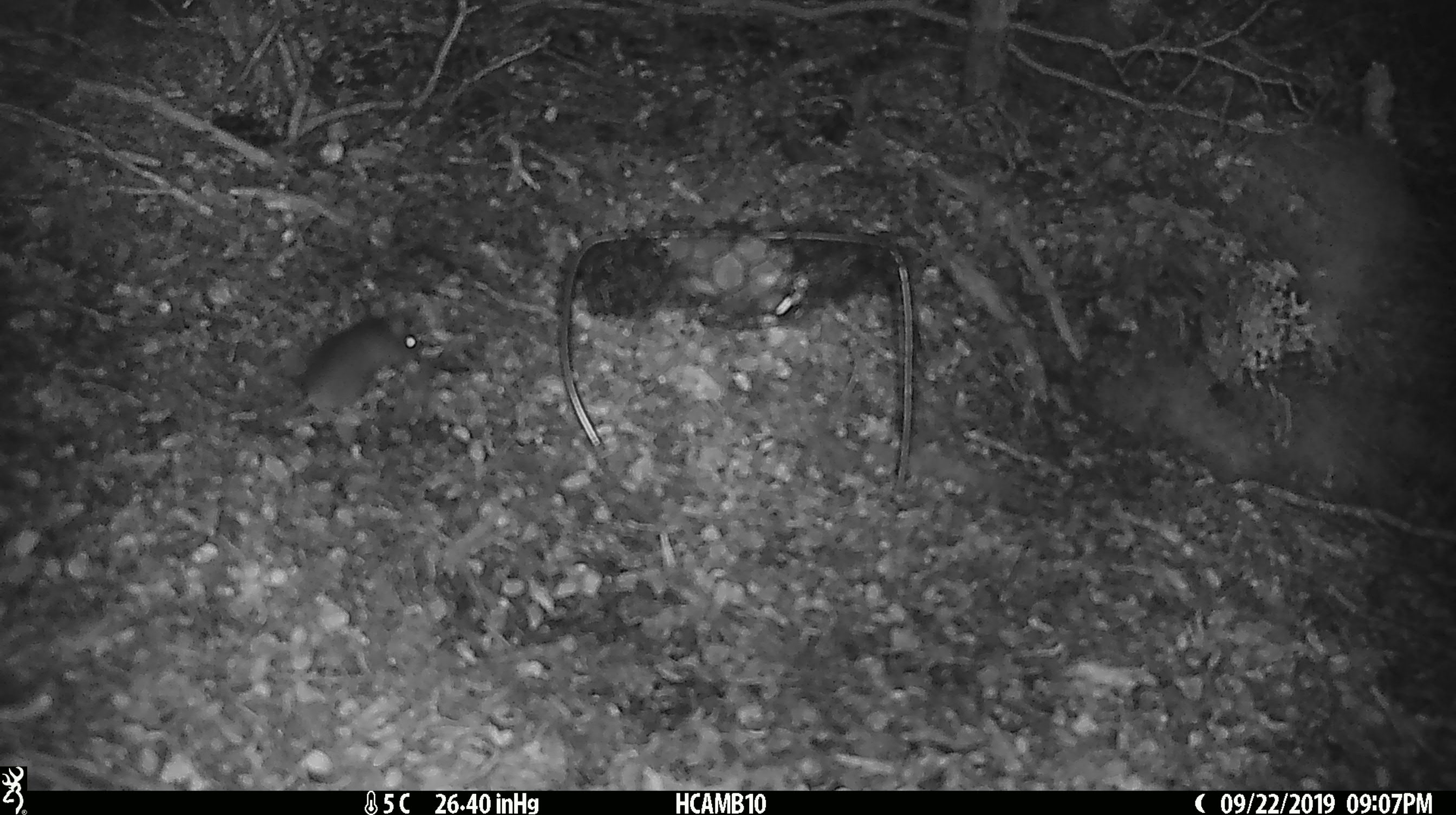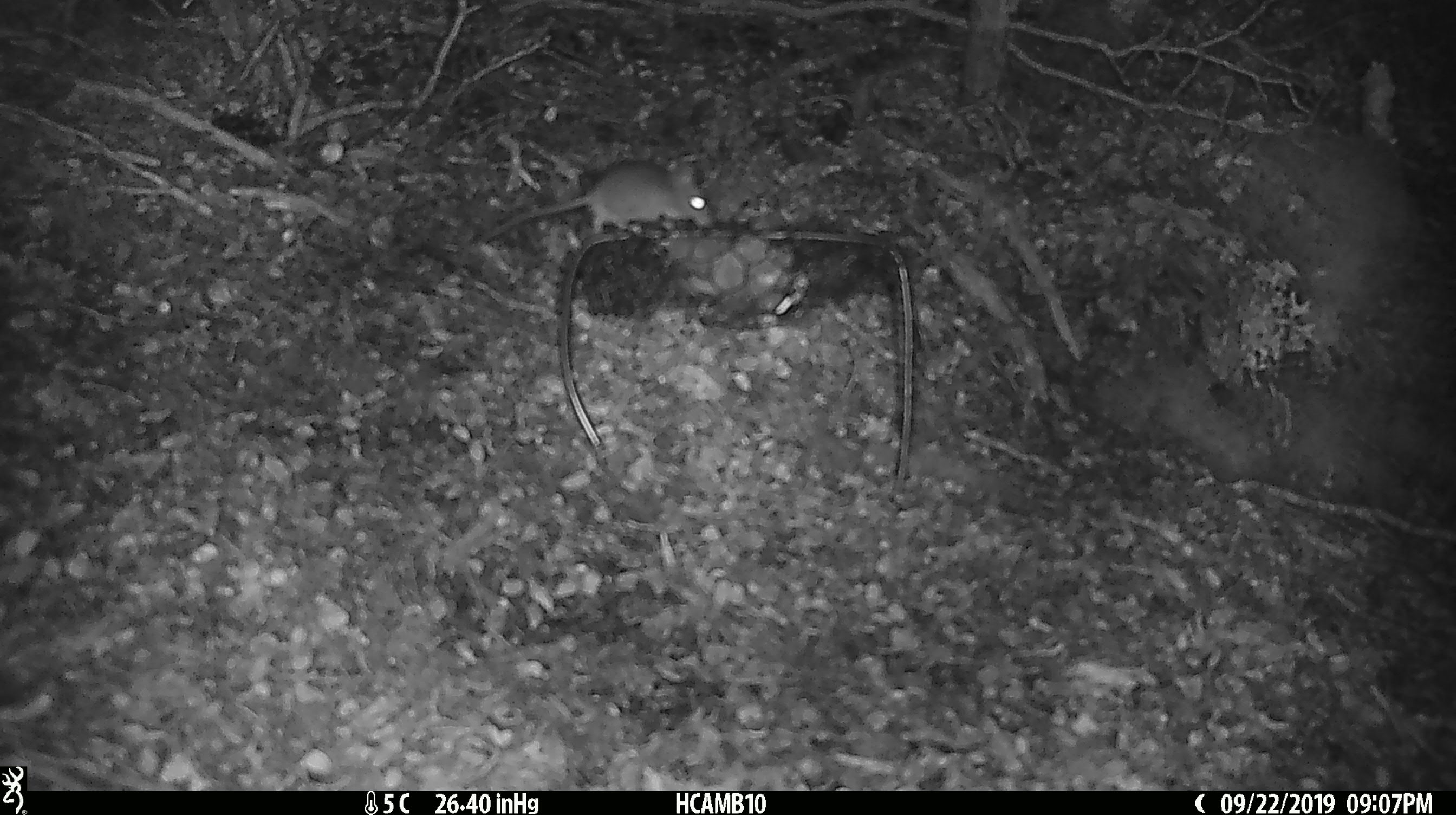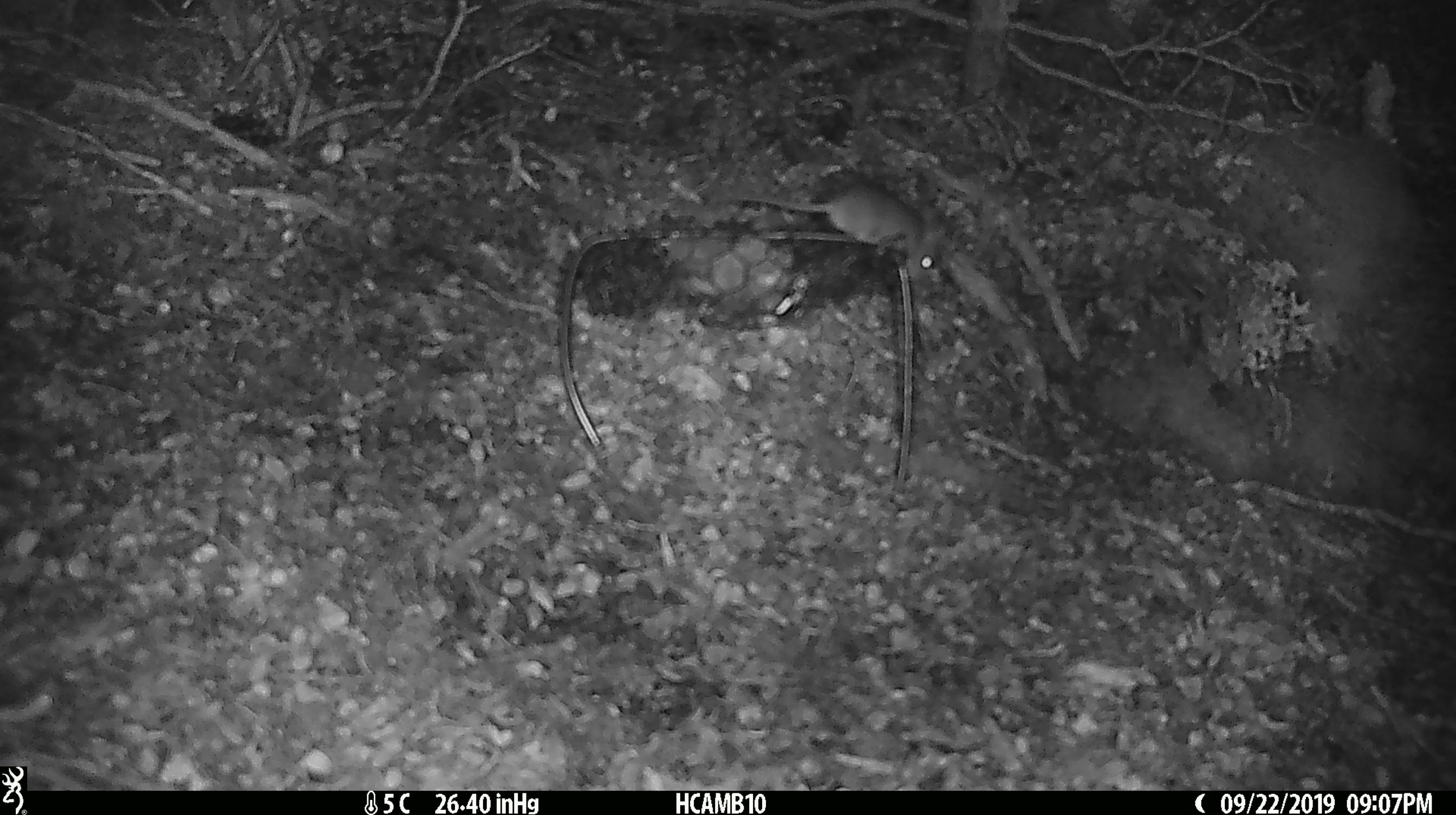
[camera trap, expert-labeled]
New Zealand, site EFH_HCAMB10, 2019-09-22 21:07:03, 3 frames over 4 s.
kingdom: Animalia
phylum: Chordata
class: Mammalia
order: Rodentia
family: Muridae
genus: Mus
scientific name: Mus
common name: mouse